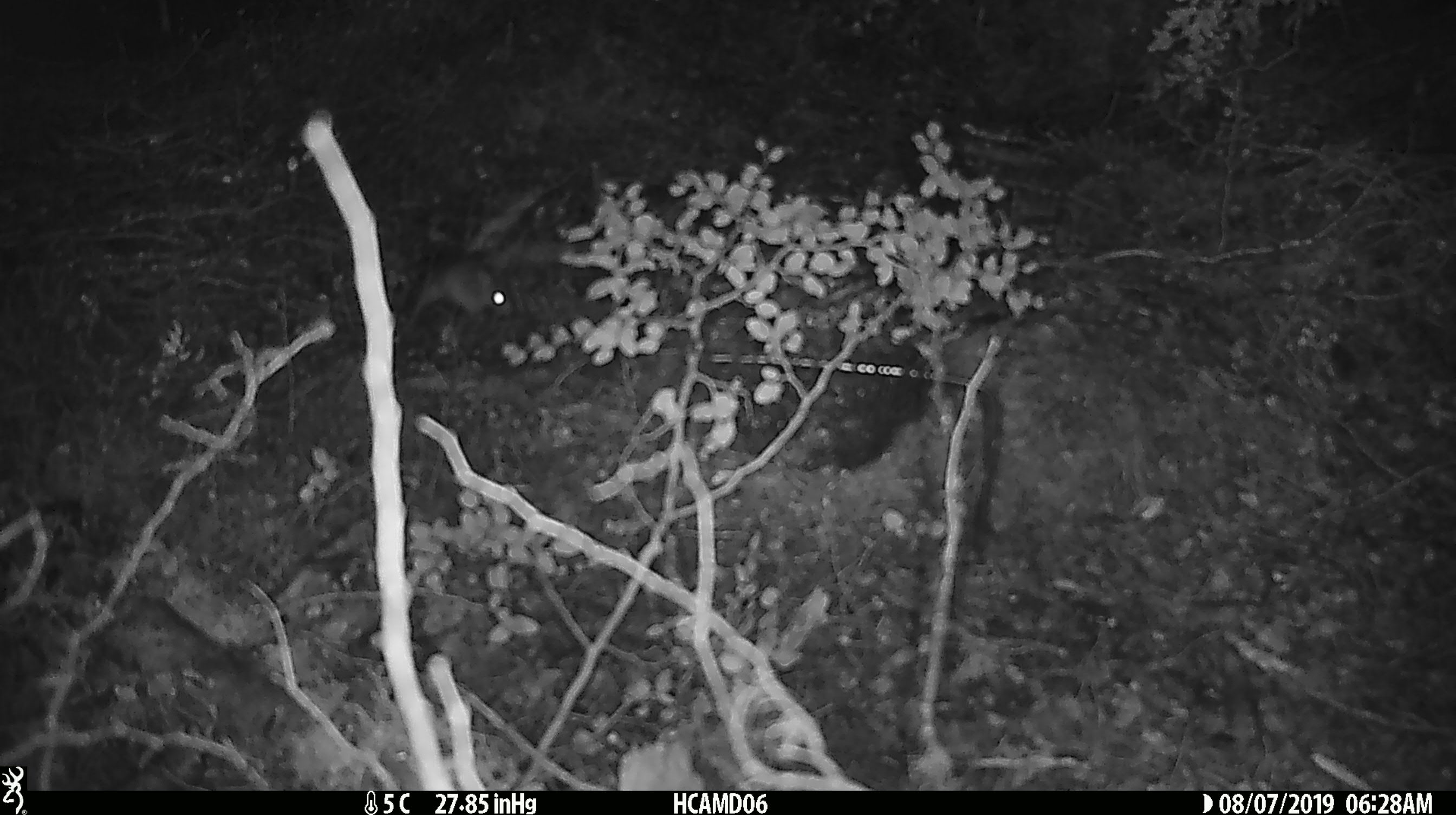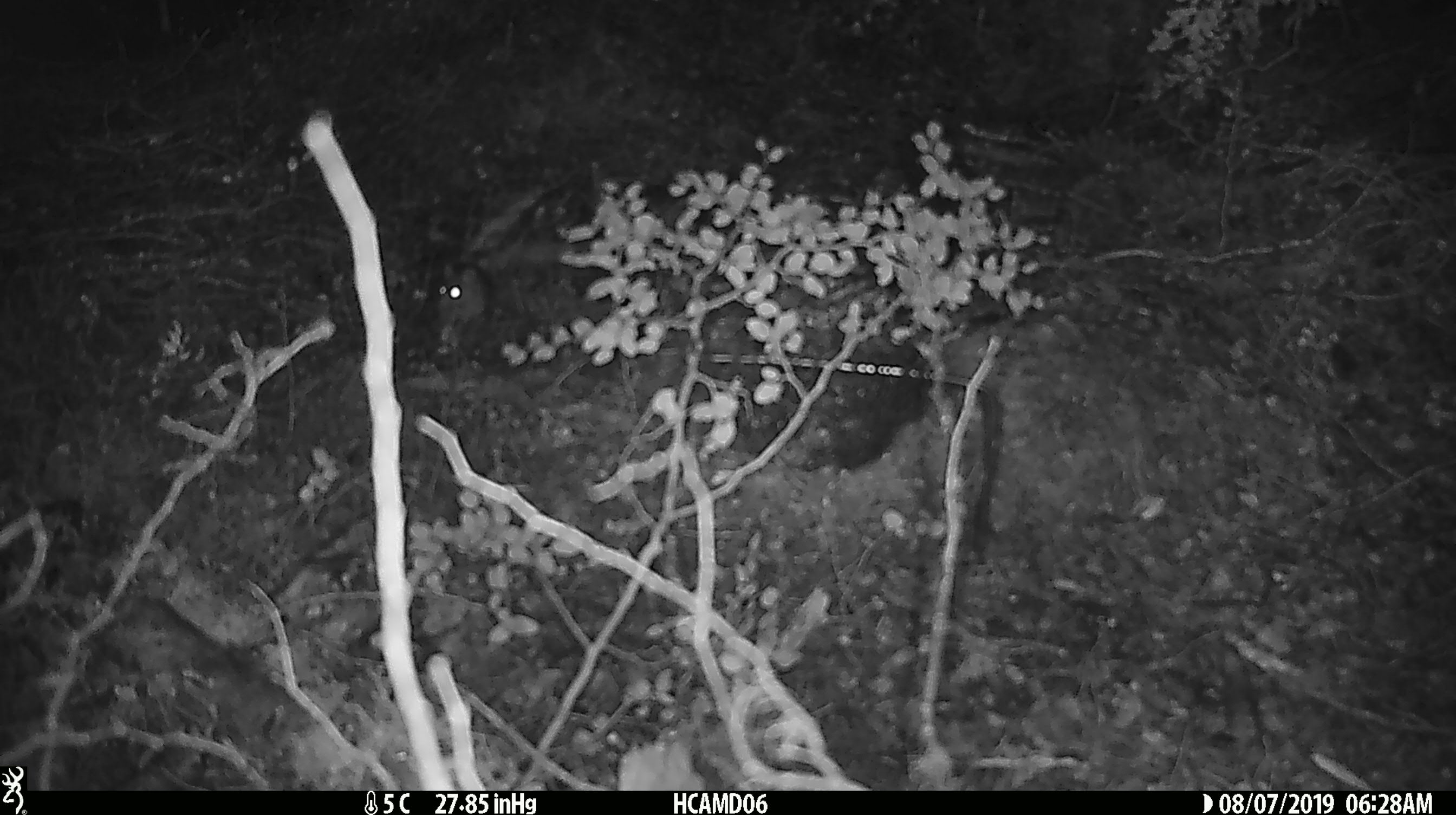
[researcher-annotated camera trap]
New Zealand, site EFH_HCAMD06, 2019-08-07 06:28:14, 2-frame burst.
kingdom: Animalia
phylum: Chordata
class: Mammalia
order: Rodentia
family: Muridae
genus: Mus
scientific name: Mus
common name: mouse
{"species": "mouse (Mus)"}